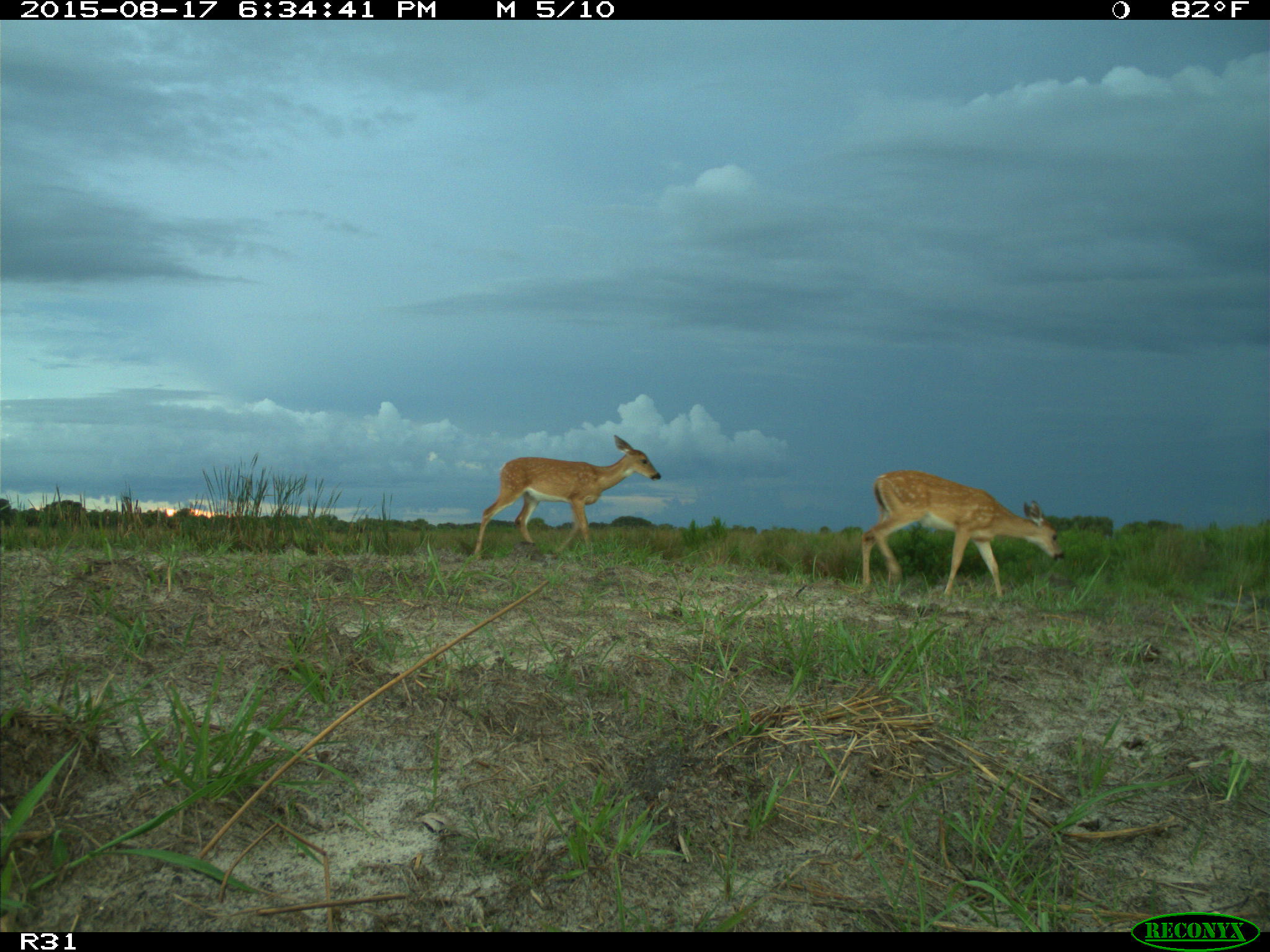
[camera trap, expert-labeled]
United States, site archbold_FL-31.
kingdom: Animalia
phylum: Chordata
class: Mammalia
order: Artiodactyla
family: Cervidae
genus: Odocoileus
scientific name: Odocoileus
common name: deer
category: unidentified deer